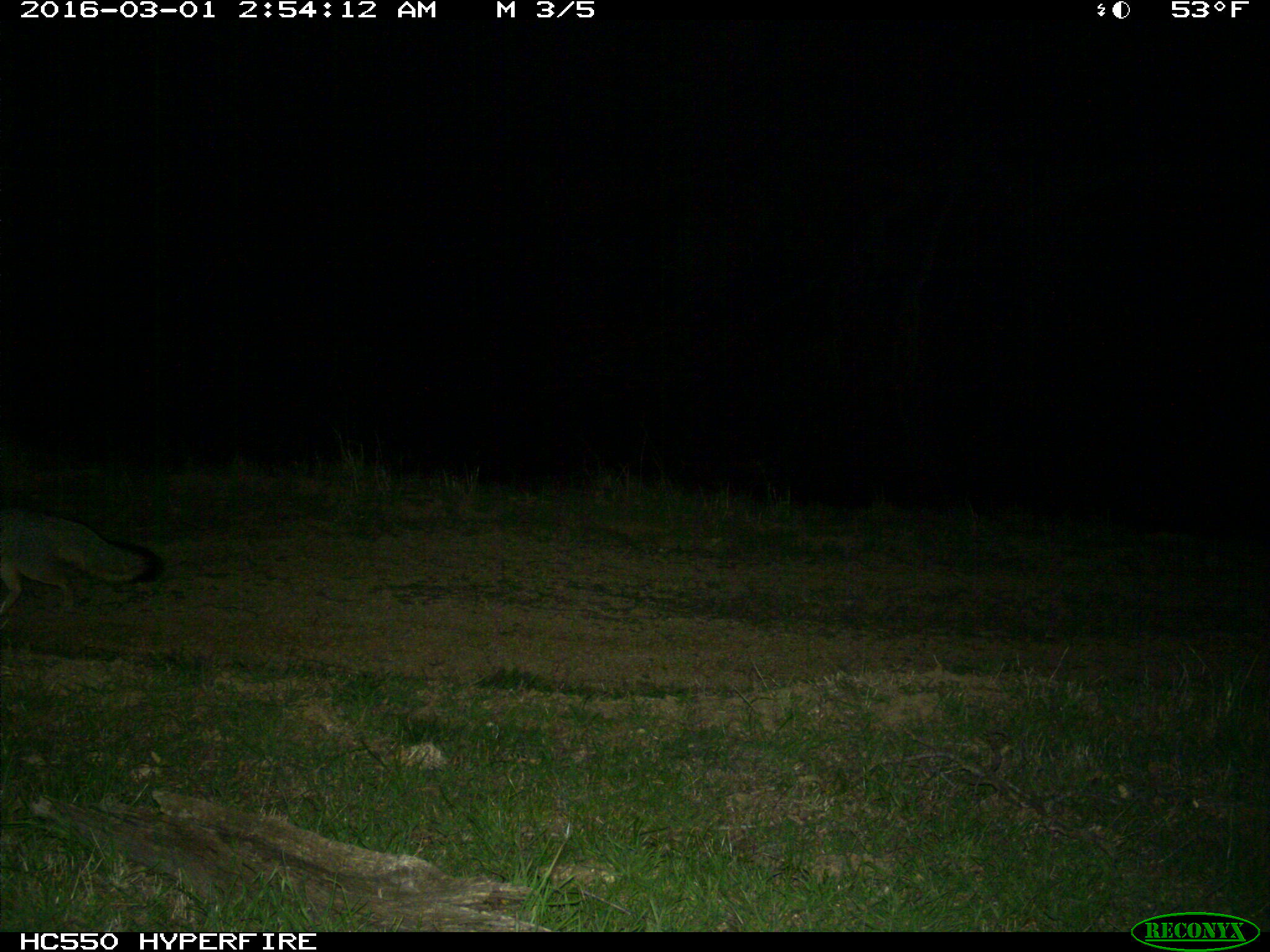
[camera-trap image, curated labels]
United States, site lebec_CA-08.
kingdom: Animalia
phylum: Chordata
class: Mammalia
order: Carnivora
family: Canidae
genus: Urocyon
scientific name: Urocyon cinereoargenteus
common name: gray fox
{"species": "Urocyon cinereoargenteus (gray fox)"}